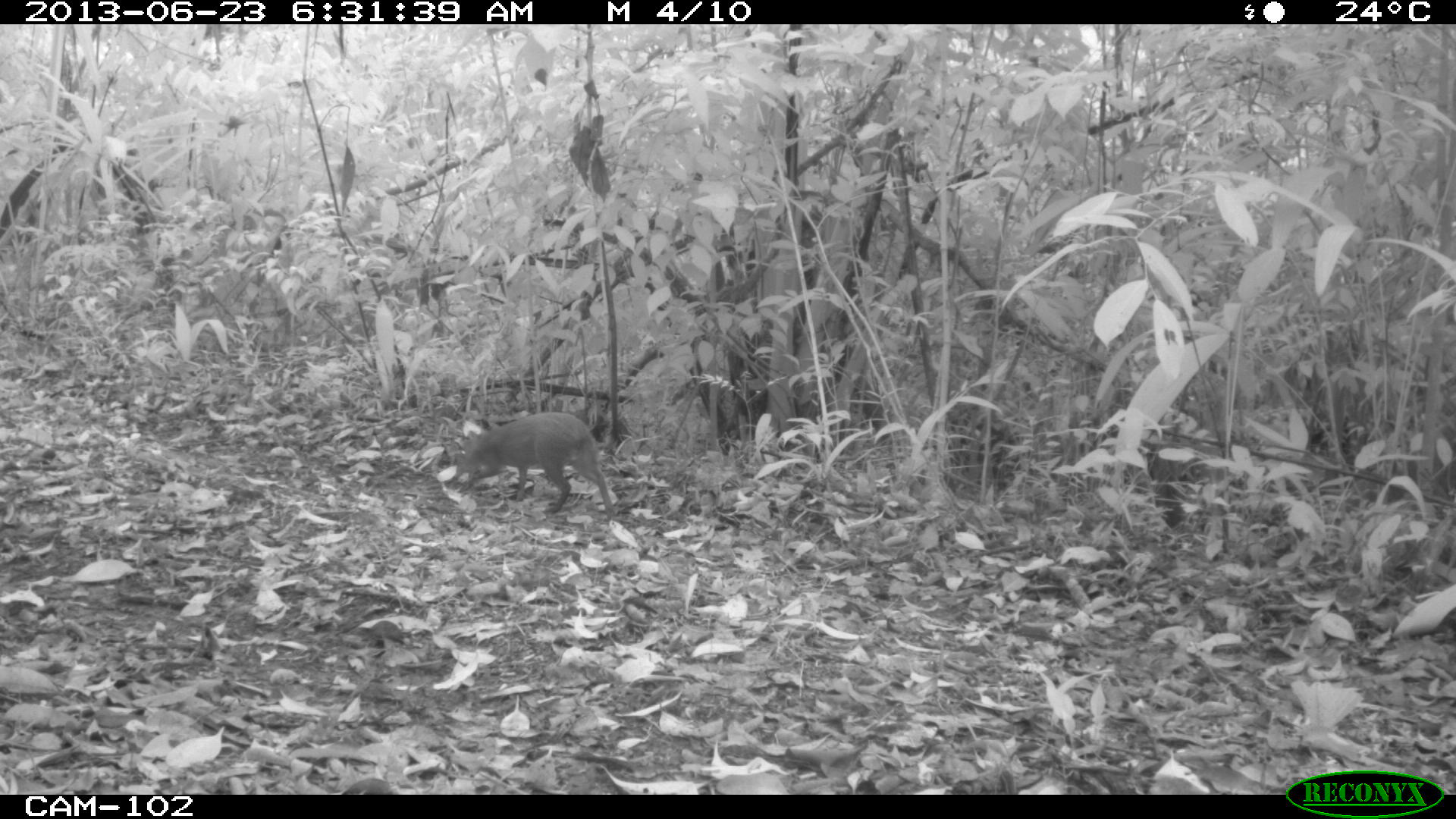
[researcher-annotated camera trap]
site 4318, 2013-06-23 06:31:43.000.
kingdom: Animalia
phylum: Chordata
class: Mammalia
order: Rodentia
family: Dasyproctidae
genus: Dasyprocta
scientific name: Dasyprocta punctata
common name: central american agouti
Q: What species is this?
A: Dasyprocta punctata (central american agouti).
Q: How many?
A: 1.